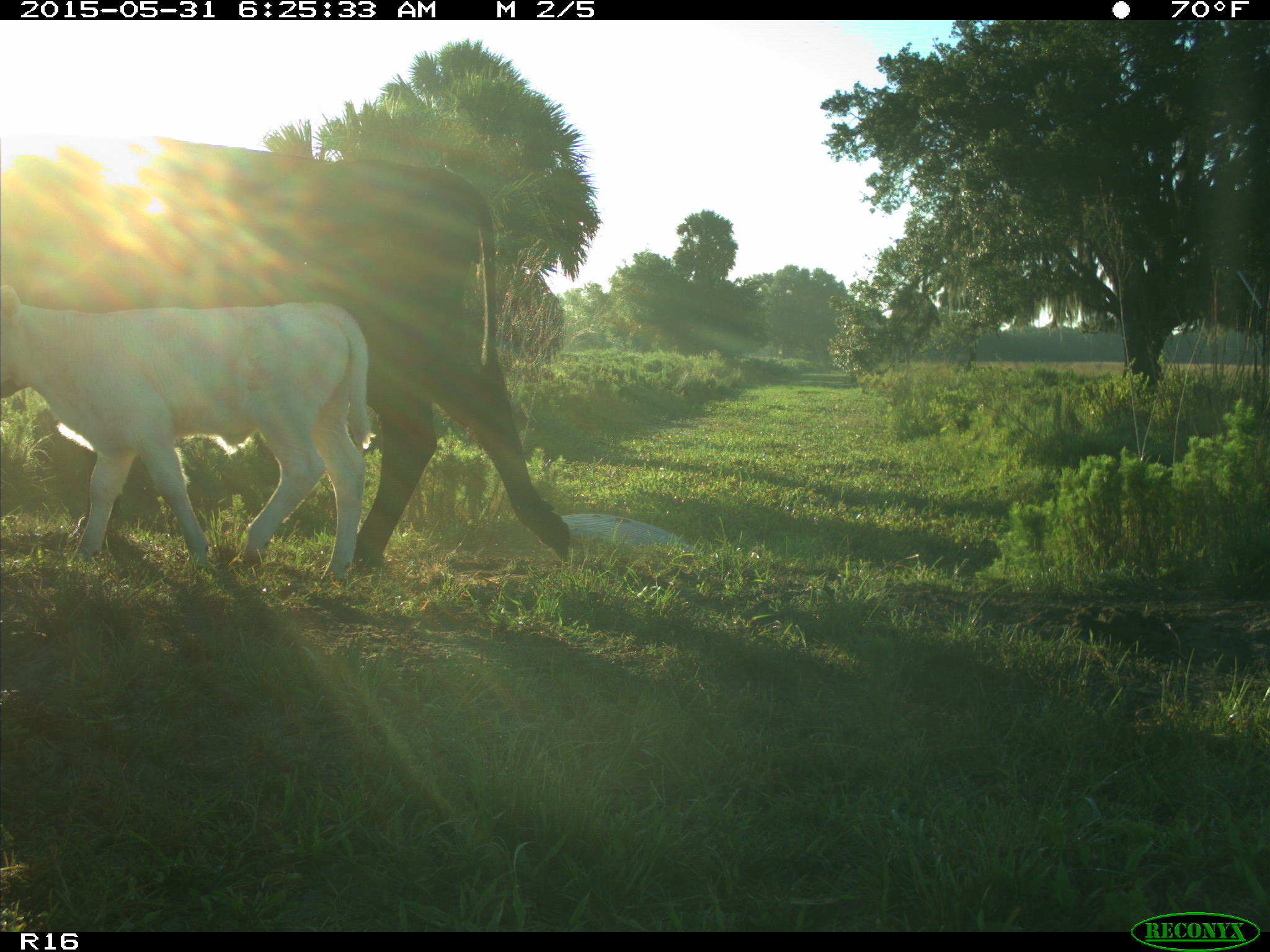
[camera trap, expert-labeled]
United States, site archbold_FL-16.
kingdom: Animalia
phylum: Chordata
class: Mammalia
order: Artiodactyla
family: Bovidae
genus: Bos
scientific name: Bos taurus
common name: domestic cow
Bos taurus (domestic cow).